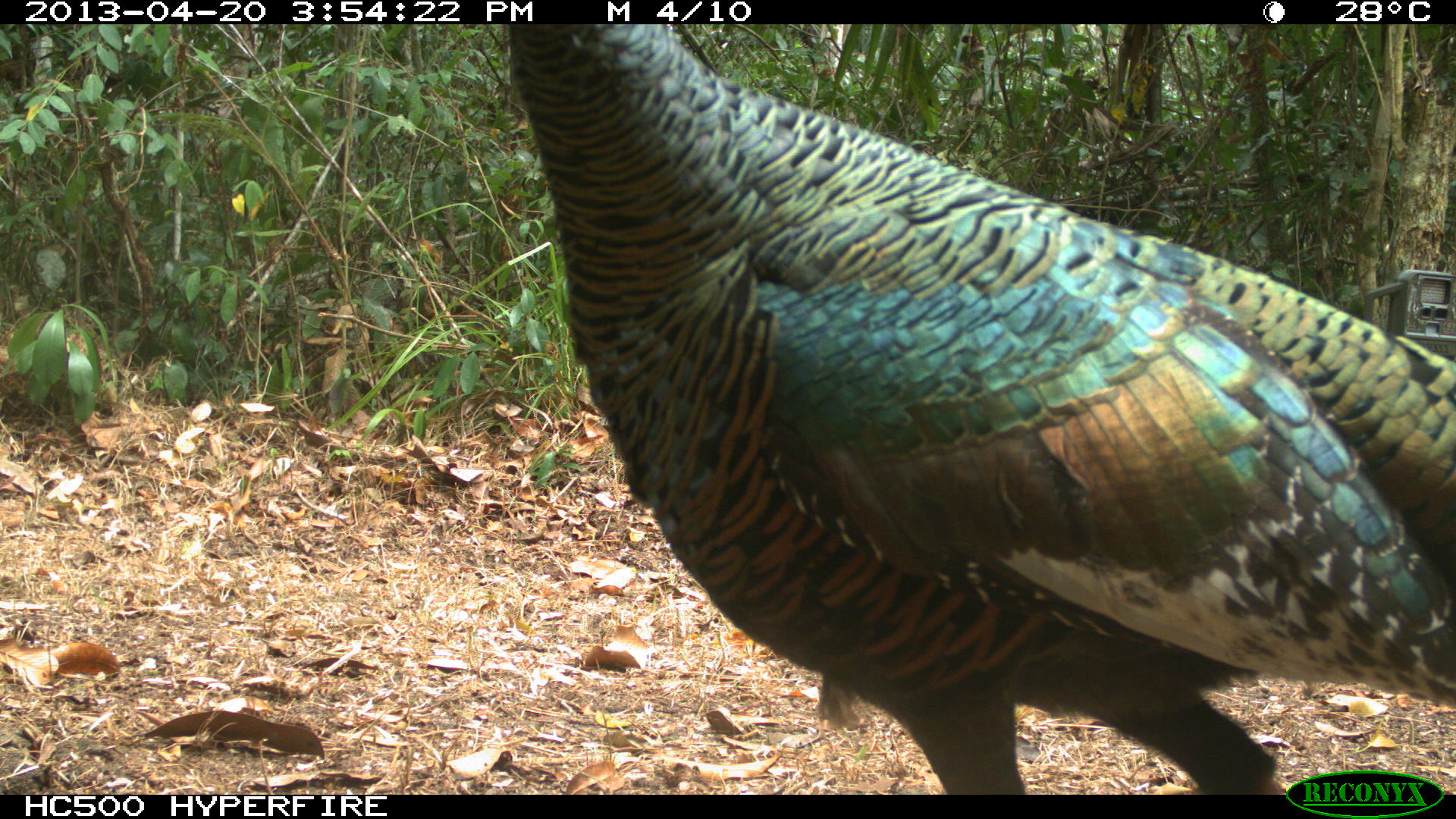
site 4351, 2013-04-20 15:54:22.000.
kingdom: Animalia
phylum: Chordata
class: Aves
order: Galliformes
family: Phasianidae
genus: Meleagris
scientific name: Meleagris ocellata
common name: ocellated turkey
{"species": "Meleagris ocellata (ocellated turkey)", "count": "3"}